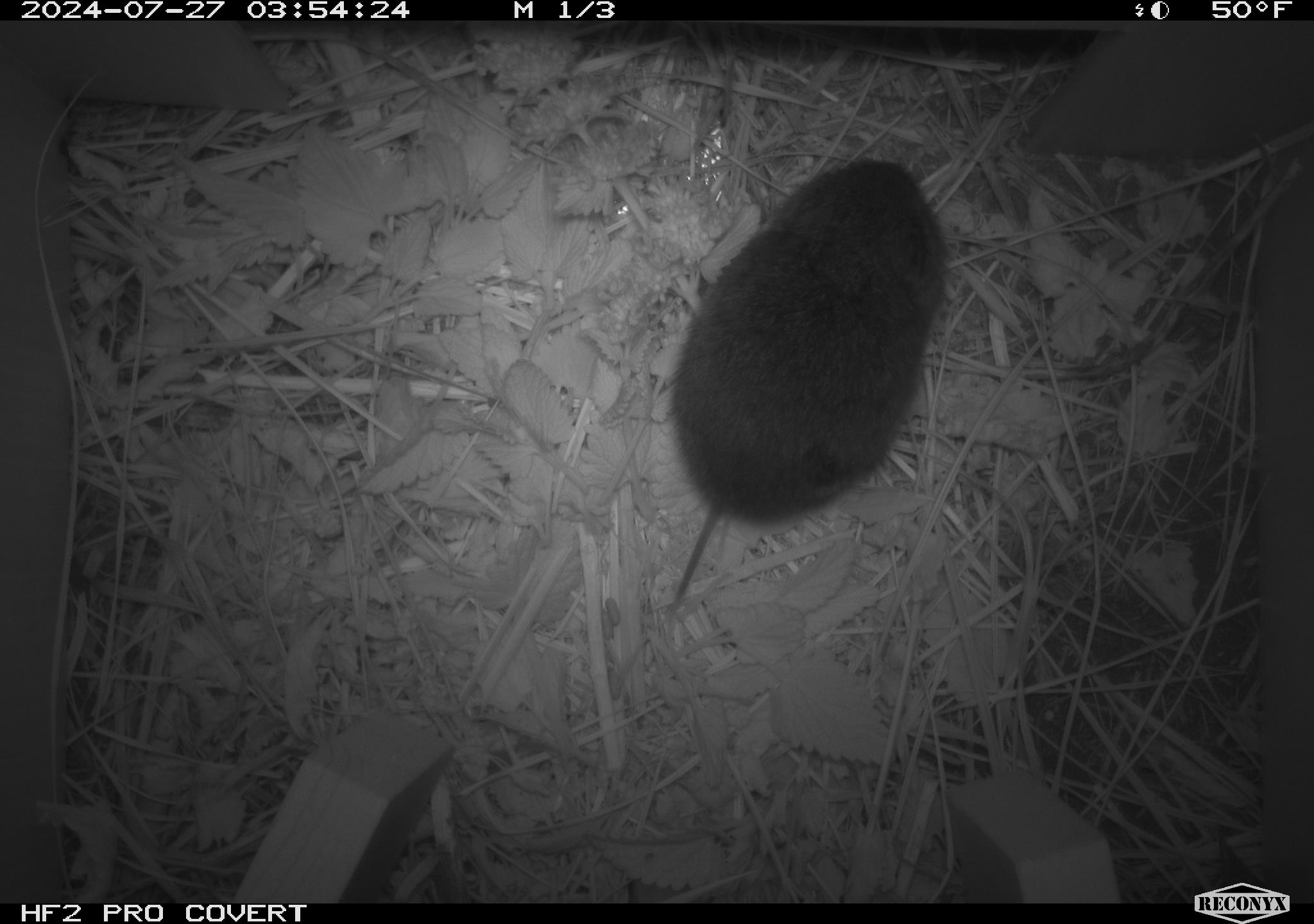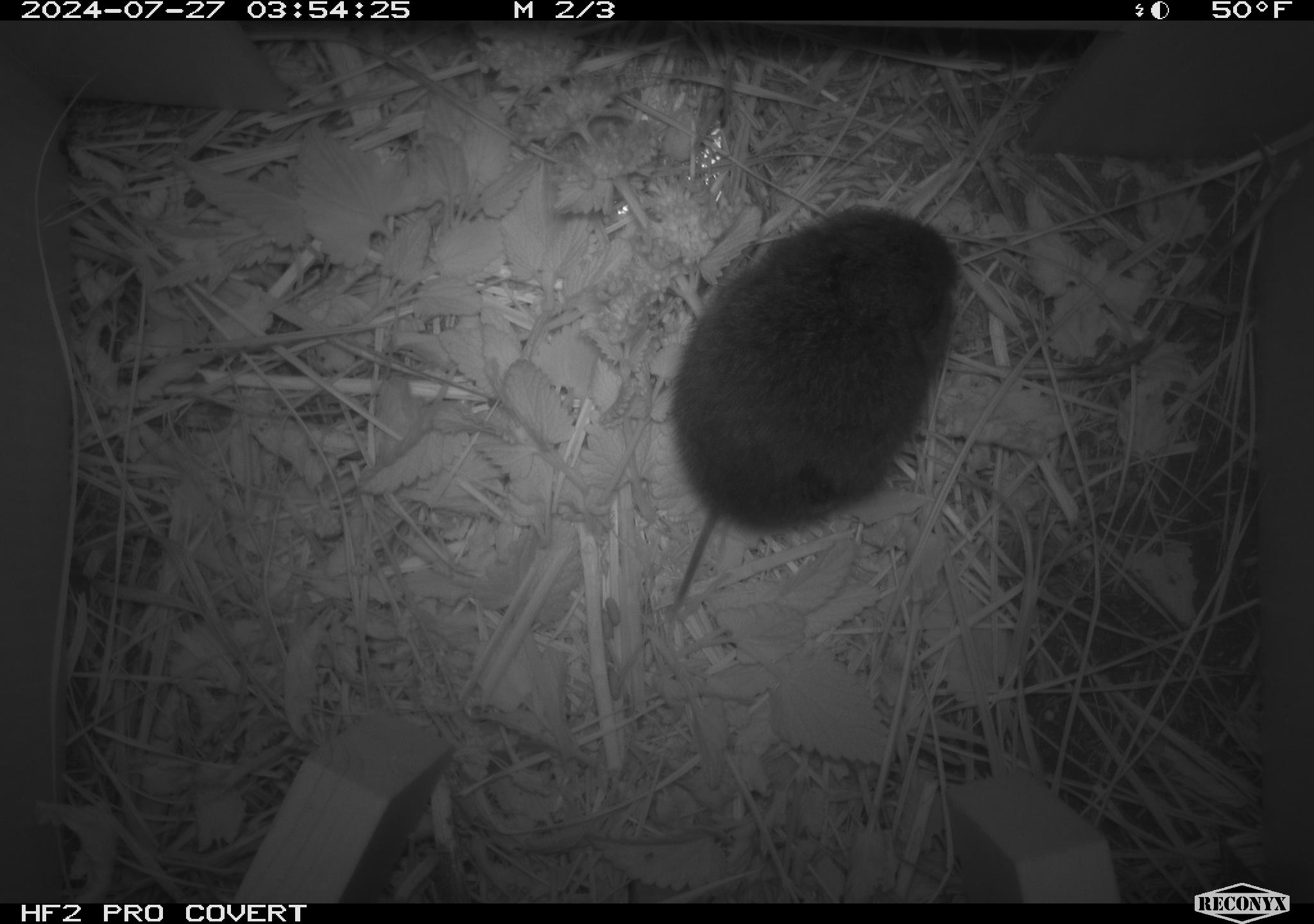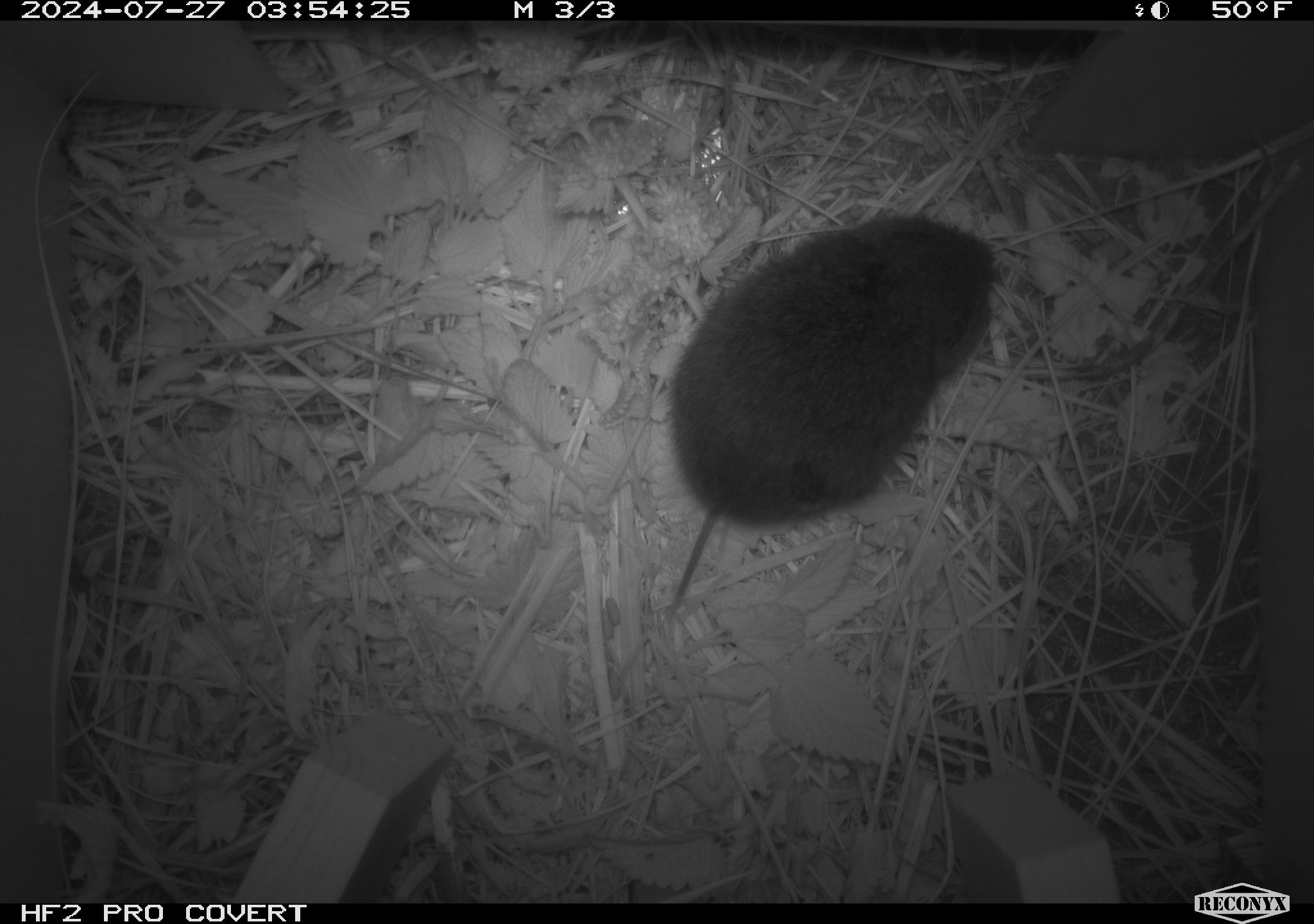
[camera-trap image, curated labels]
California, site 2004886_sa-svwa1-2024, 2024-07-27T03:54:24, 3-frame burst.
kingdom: Animalia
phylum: Chordata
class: Mammalia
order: Rodentia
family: Cricetidae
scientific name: Arvicolinae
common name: voles, lemmings, and muskrats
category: arvicolinae subfamily